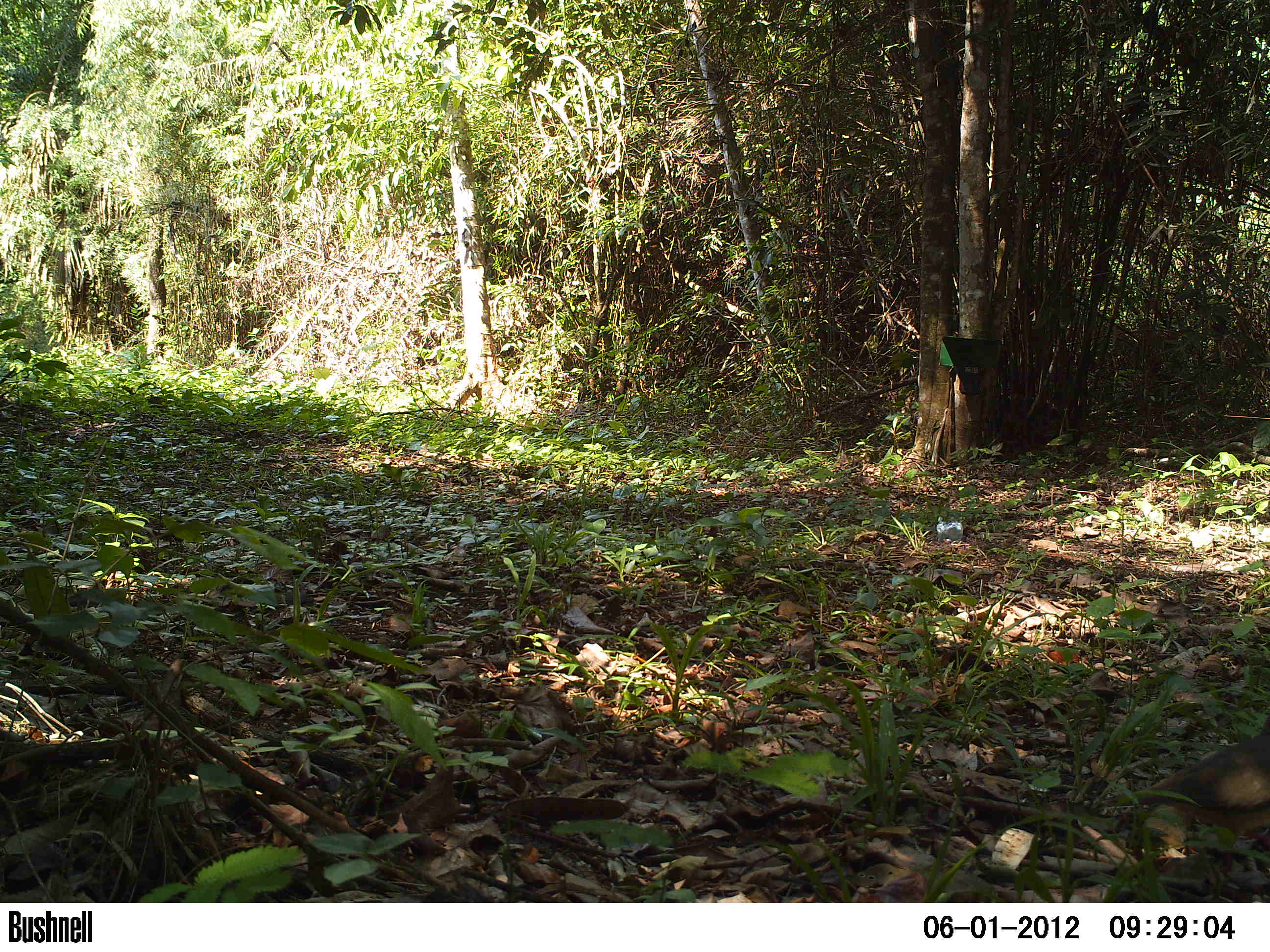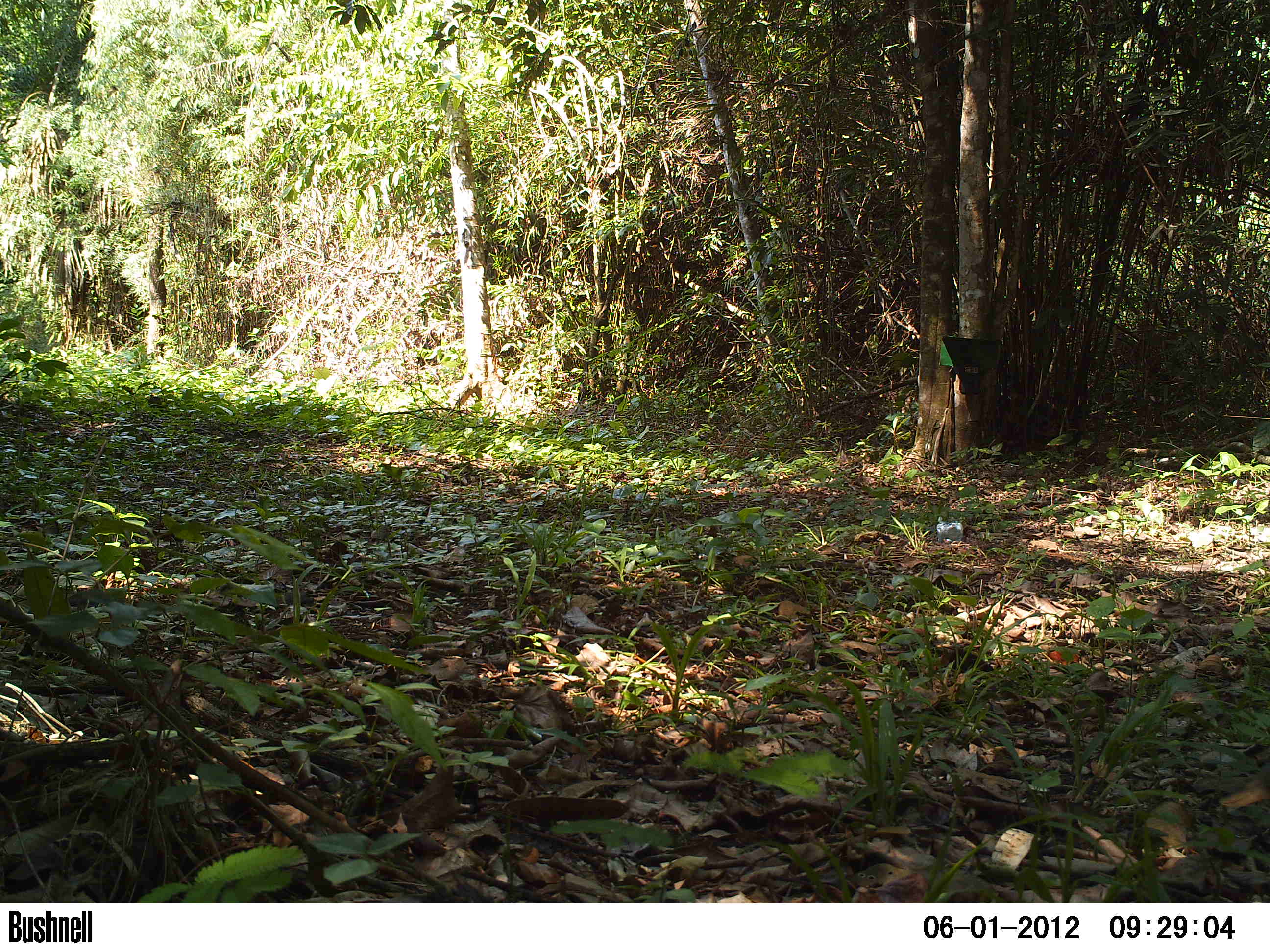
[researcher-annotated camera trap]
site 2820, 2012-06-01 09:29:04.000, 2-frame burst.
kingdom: Animalia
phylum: Chordata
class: Aves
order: Columbiformes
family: Columbidae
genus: Leptotila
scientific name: Leptotila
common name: leptotila doves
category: leptotila sp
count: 1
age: adult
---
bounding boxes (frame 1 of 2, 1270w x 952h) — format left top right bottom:
leptotila sp: 1102 711 1270 883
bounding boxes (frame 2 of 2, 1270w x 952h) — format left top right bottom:
leptotila sp: 1217 760 1270 814